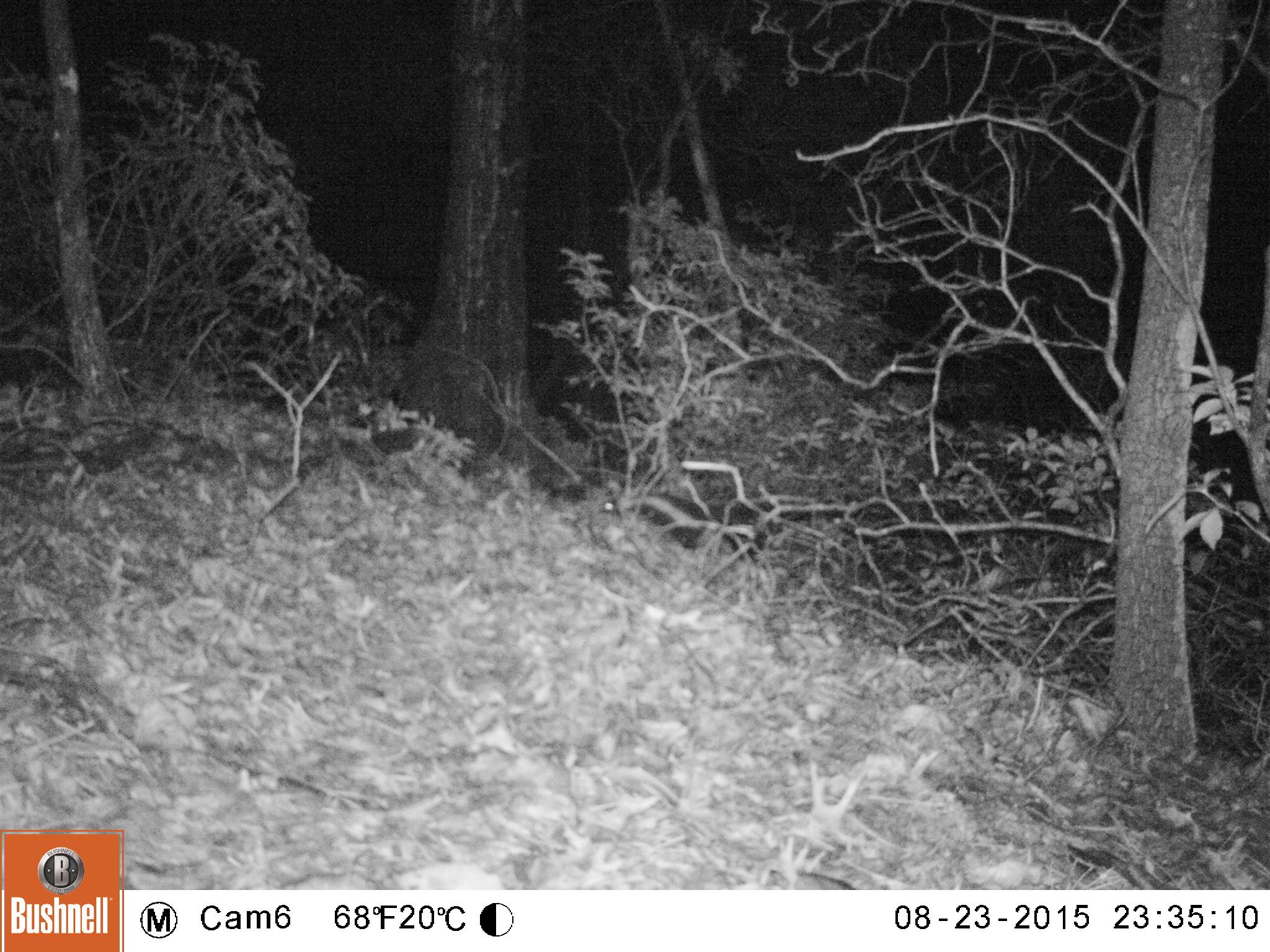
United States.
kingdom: Animalia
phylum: Chordata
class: Mammalia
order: Carnivora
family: Mephitidae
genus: Mephitis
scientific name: Mephitis mephitis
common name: striped skunk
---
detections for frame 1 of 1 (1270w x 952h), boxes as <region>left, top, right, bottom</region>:
Striped Skunk: <region>597, 481, 769, 563</region>